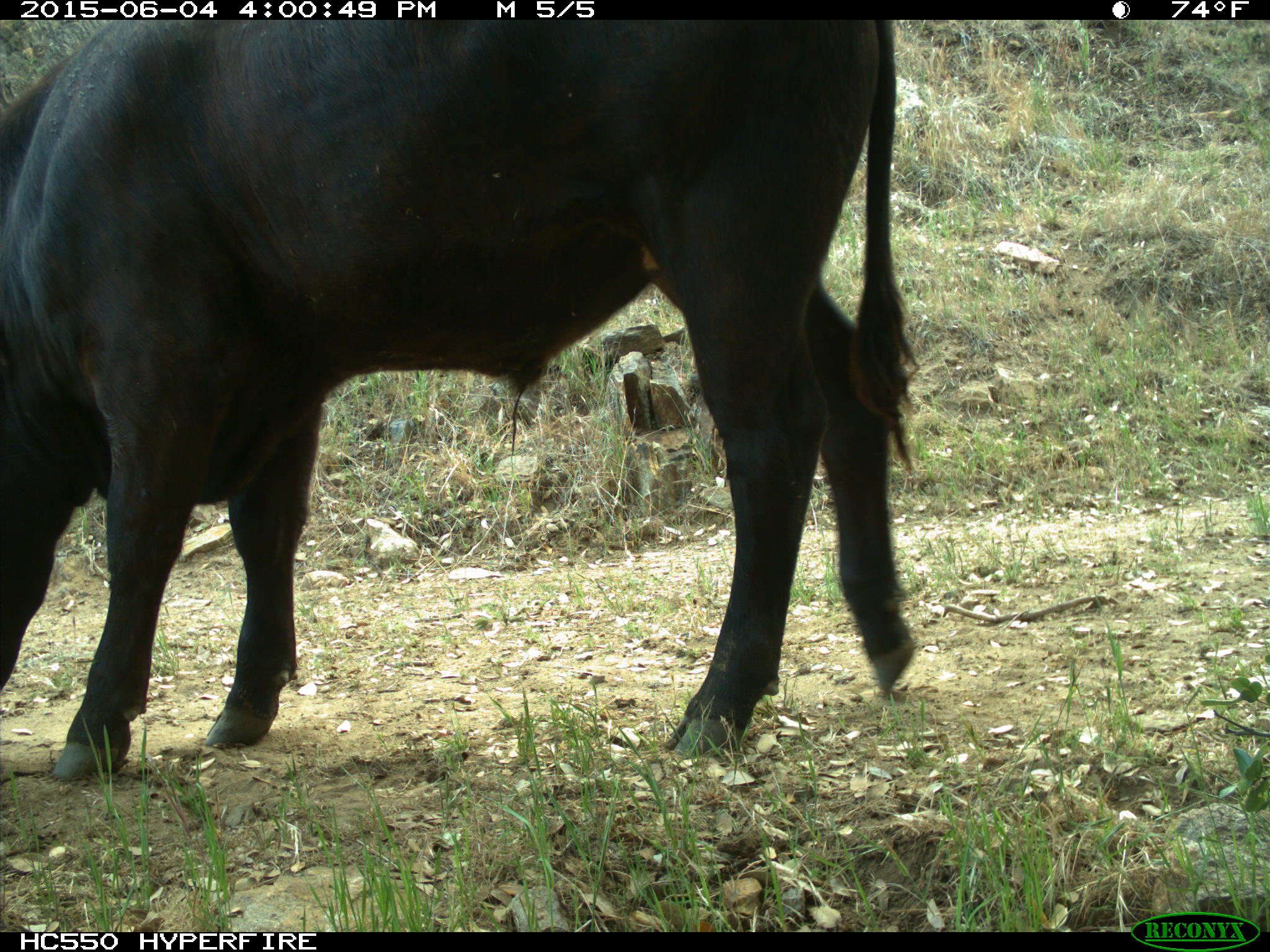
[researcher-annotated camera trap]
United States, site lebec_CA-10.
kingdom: Animalia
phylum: Chordata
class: Mammalia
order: Artiodactyla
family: Bovidae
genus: Bos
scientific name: Bos taurus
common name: domestic cow